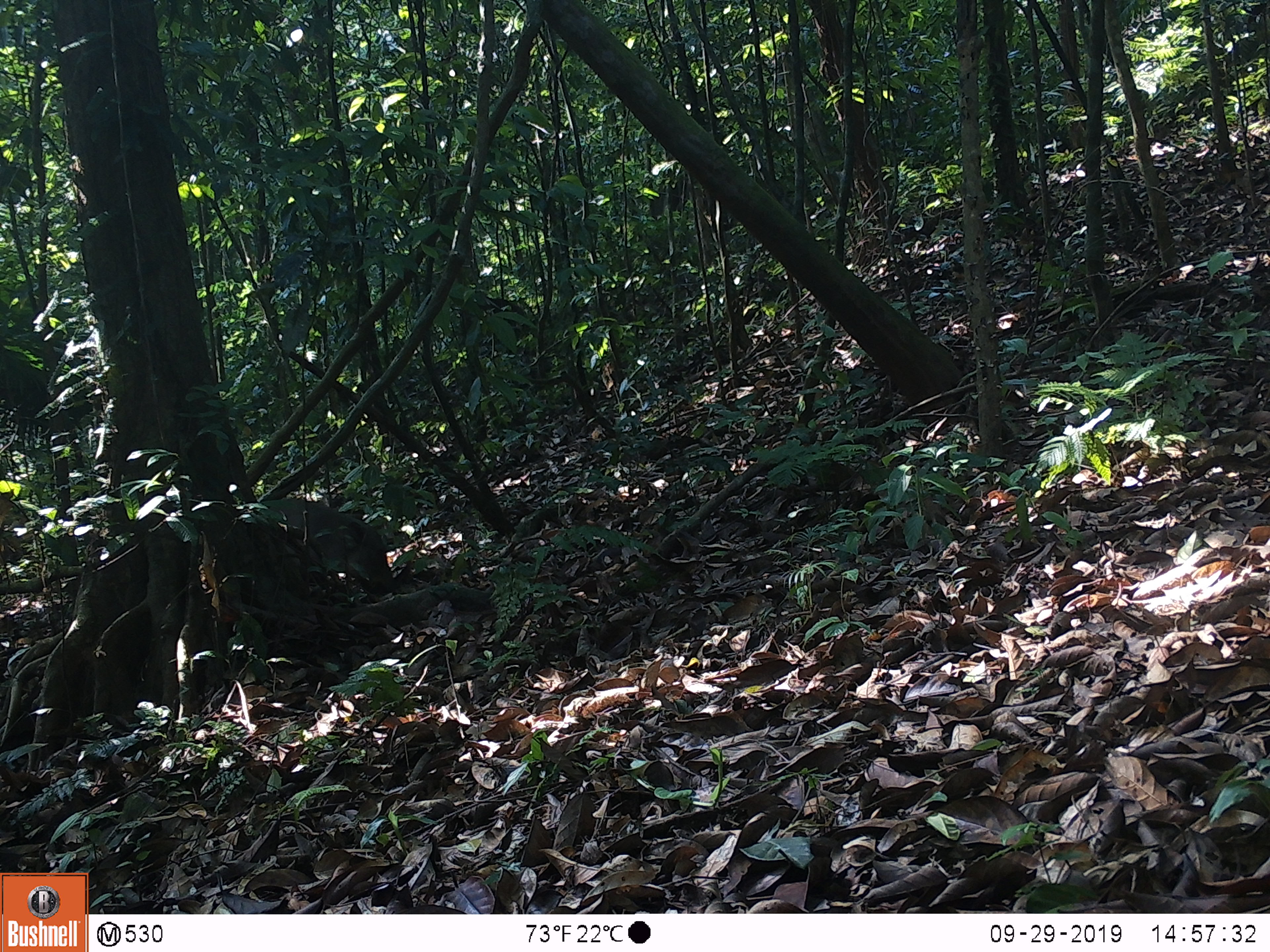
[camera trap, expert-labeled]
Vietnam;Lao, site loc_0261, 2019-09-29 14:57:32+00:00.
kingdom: Animalia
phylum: Chordata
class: Mammalia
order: Artiodactyla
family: Suidae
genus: Sus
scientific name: Sus scrofa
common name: eurasian wild pig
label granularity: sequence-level